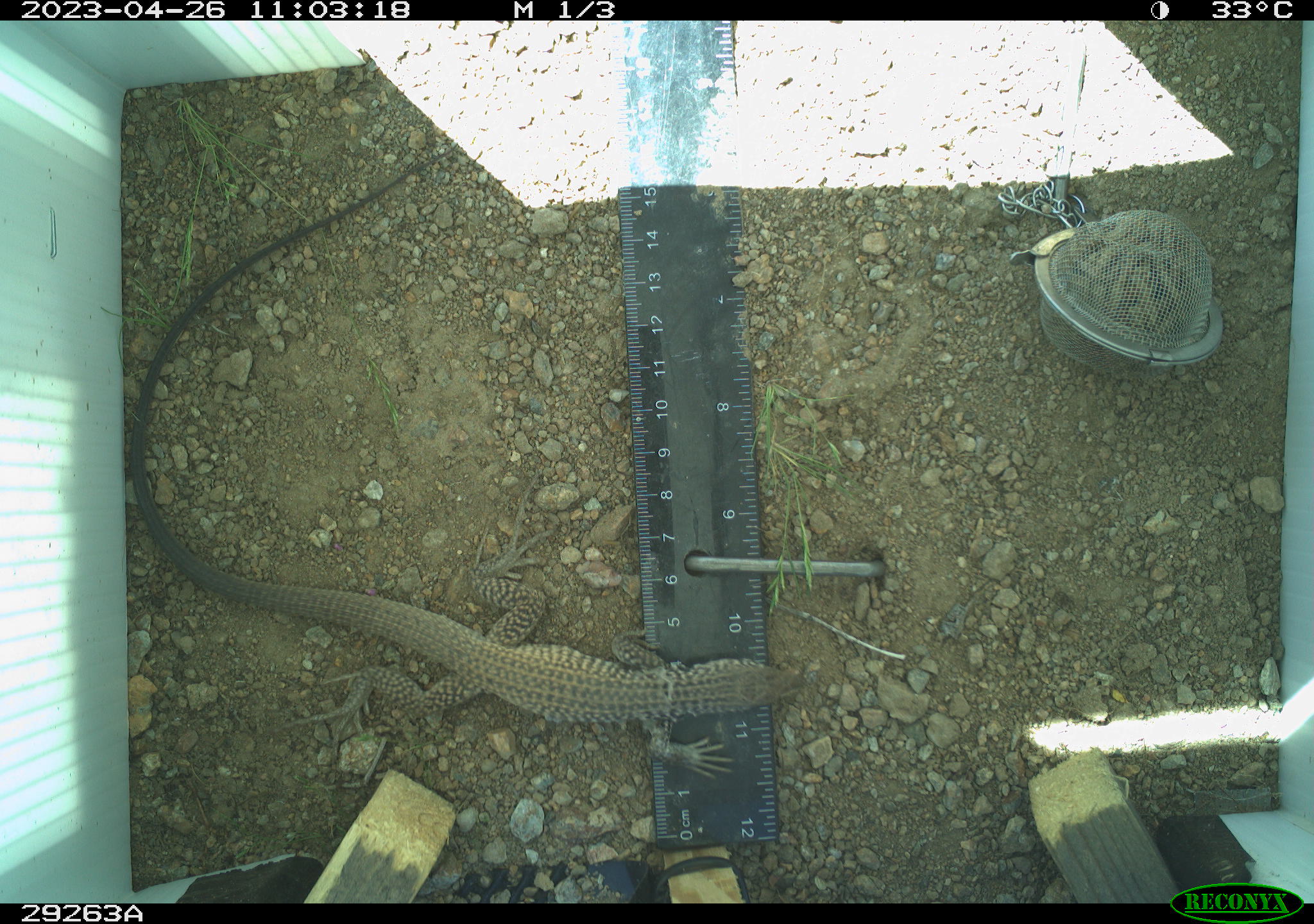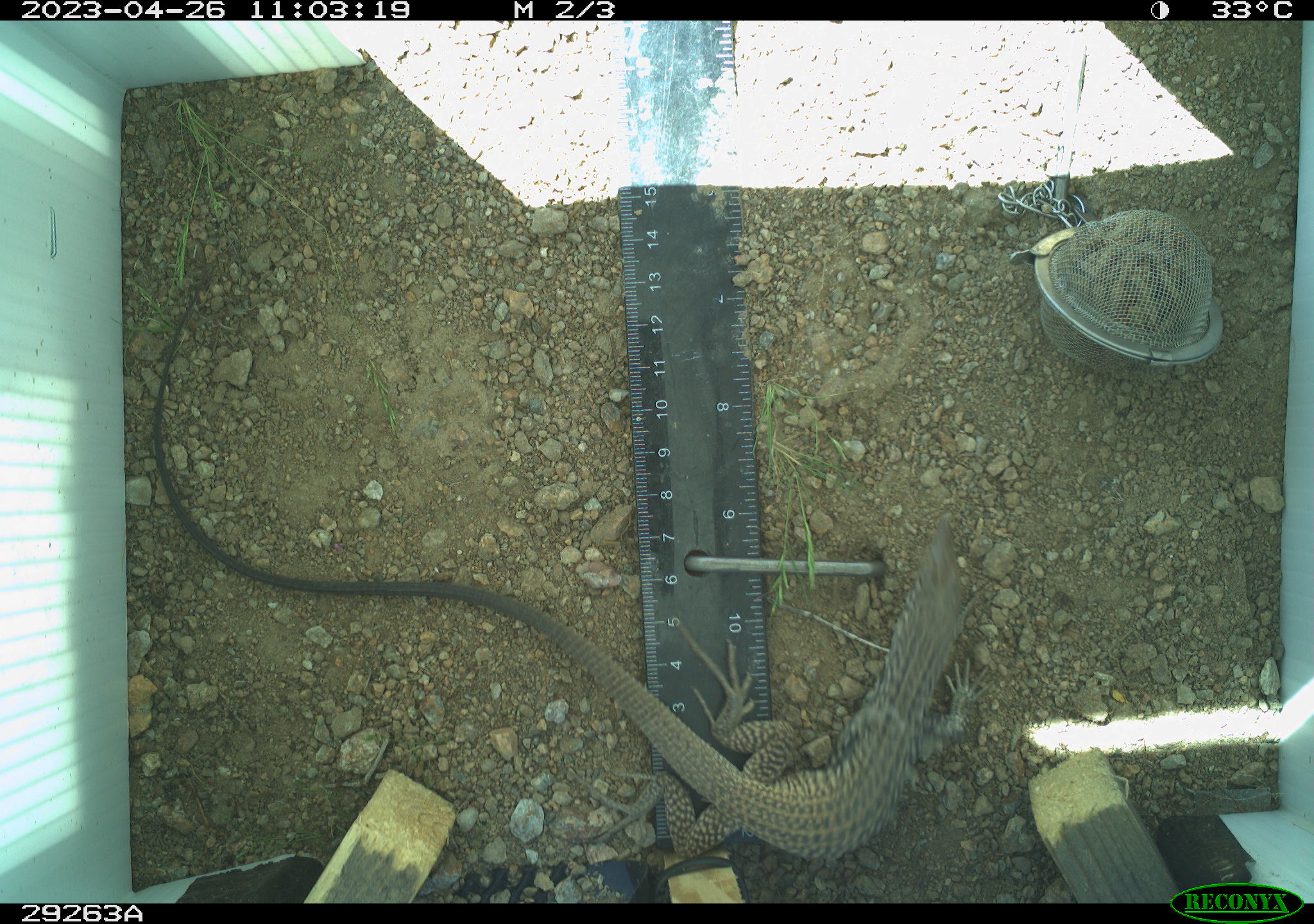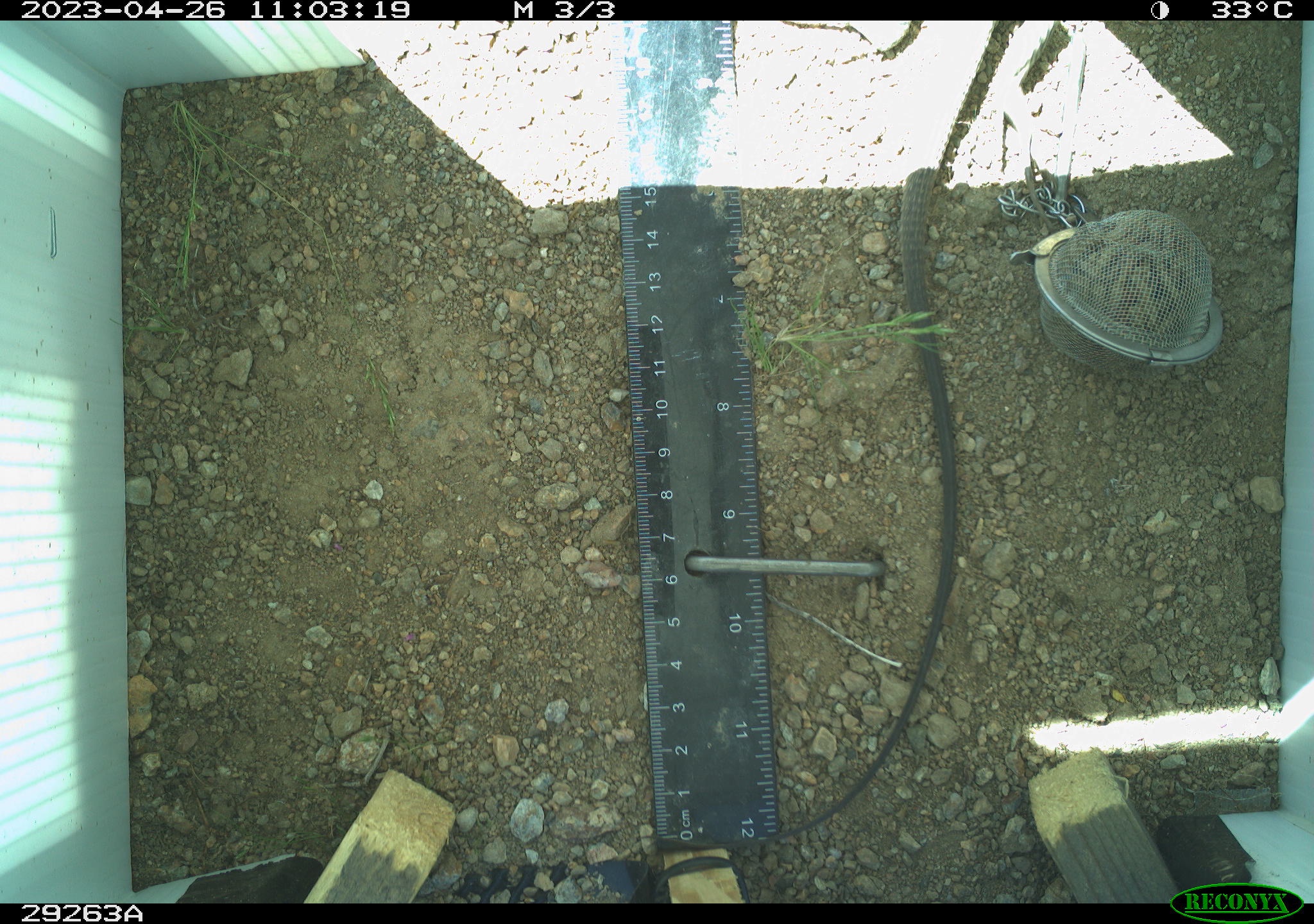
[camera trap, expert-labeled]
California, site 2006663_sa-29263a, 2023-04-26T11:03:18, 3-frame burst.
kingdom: Animalia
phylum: Chordata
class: Reptilia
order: Squamata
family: Teiidae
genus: Aspidoscelis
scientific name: Aspidoscelis tigris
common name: western whiptail